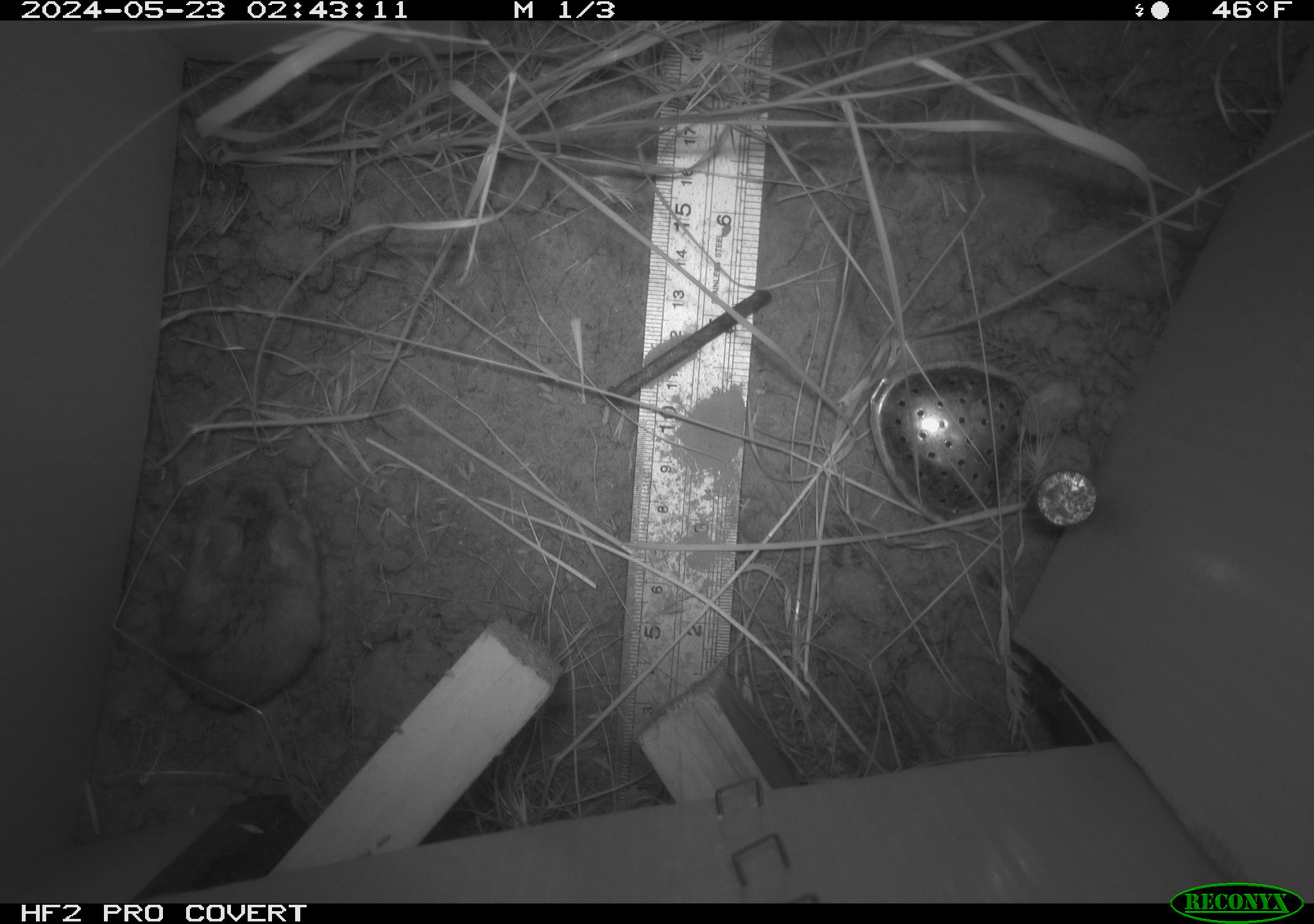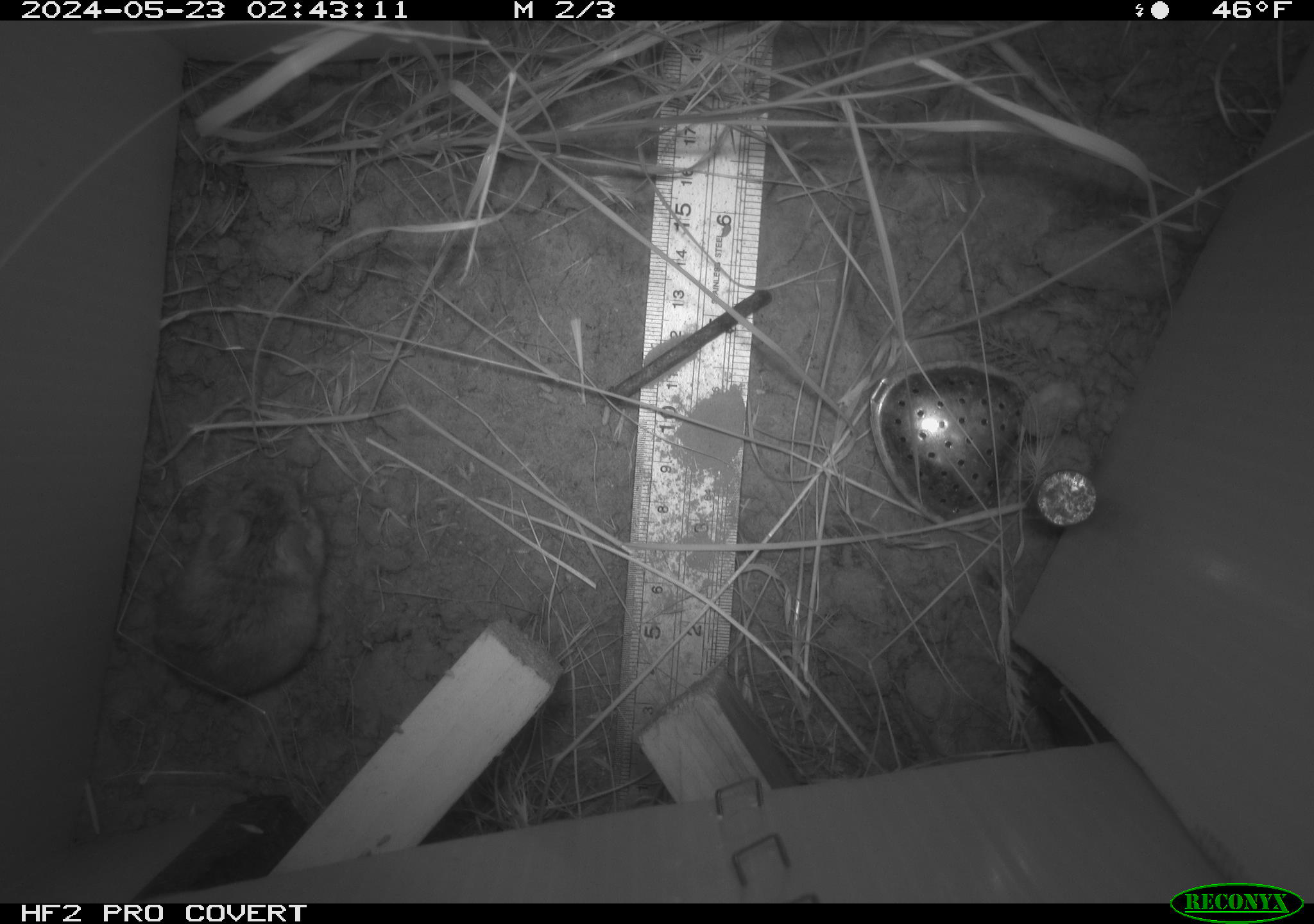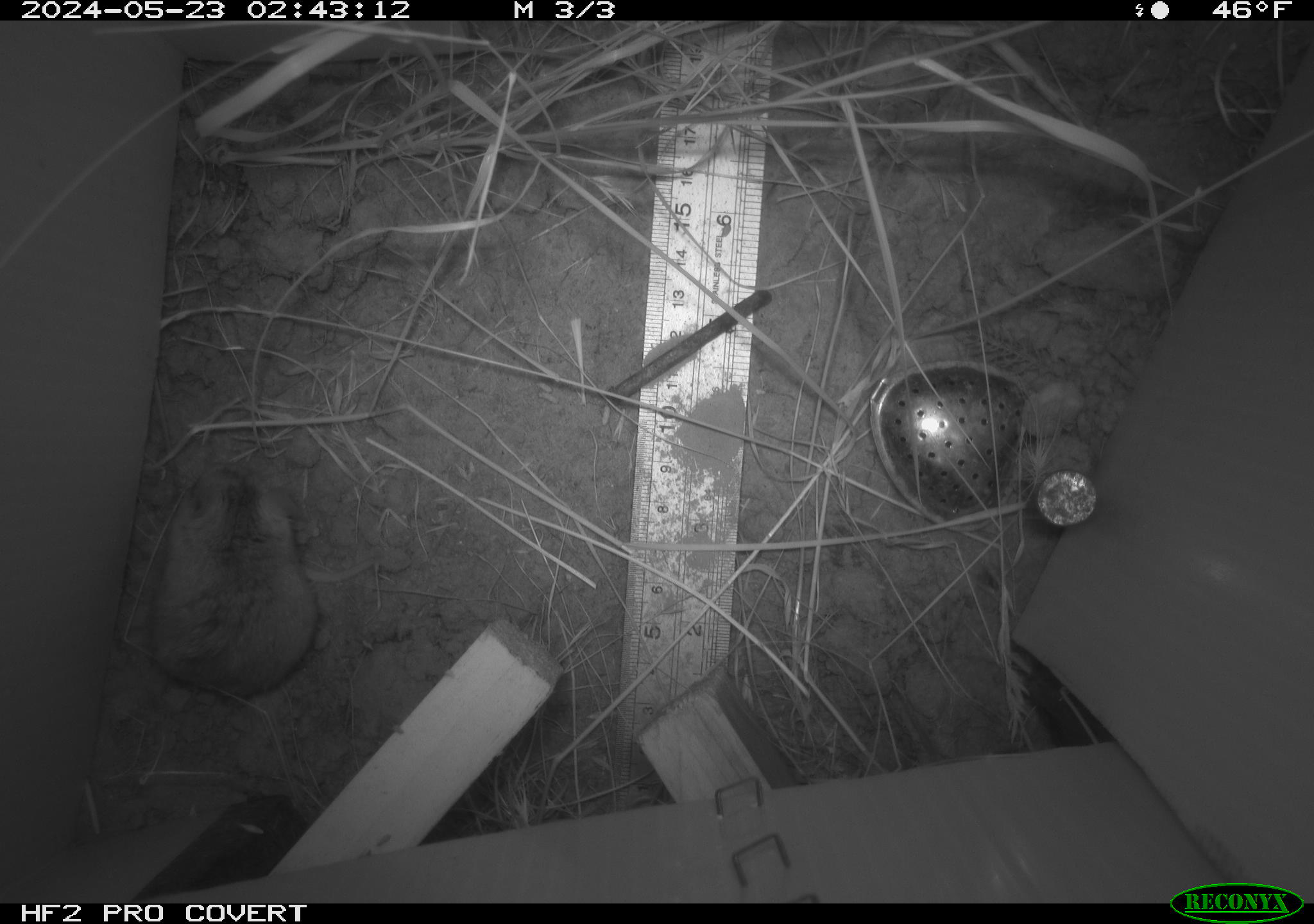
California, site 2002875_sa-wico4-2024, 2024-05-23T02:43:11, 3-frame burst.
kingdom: Animalia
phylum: Chordata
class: Mammalia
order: Rodentia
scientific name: Rodentia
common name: rodent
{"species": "rodent (Rodentia)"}